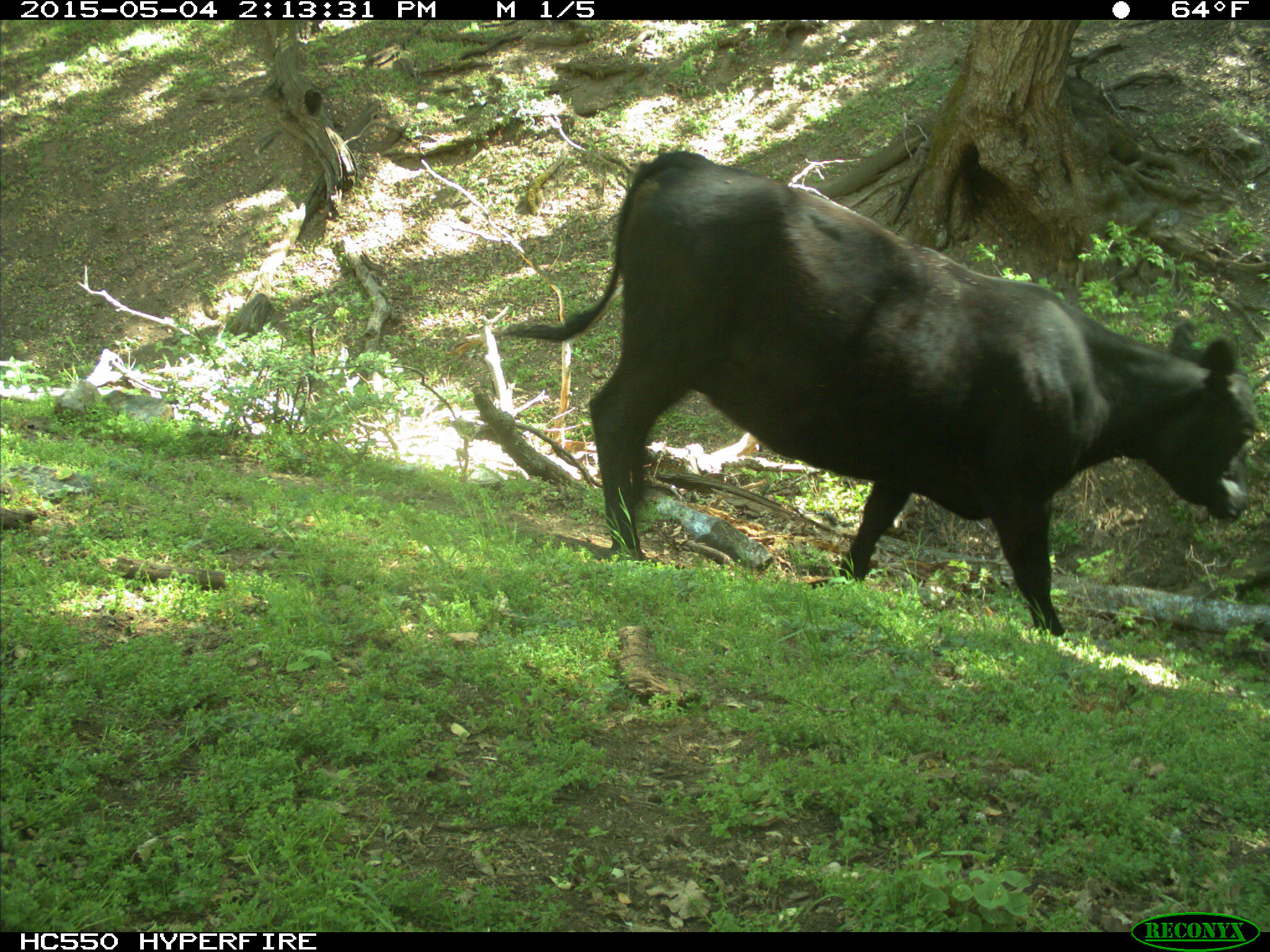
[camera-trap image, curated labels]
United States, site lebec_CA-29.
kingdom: Animalia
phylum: Chordata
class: Mammalia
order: Artiodactyla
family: Bovidae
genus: Bos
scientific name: Bos taurus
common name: domestic cow